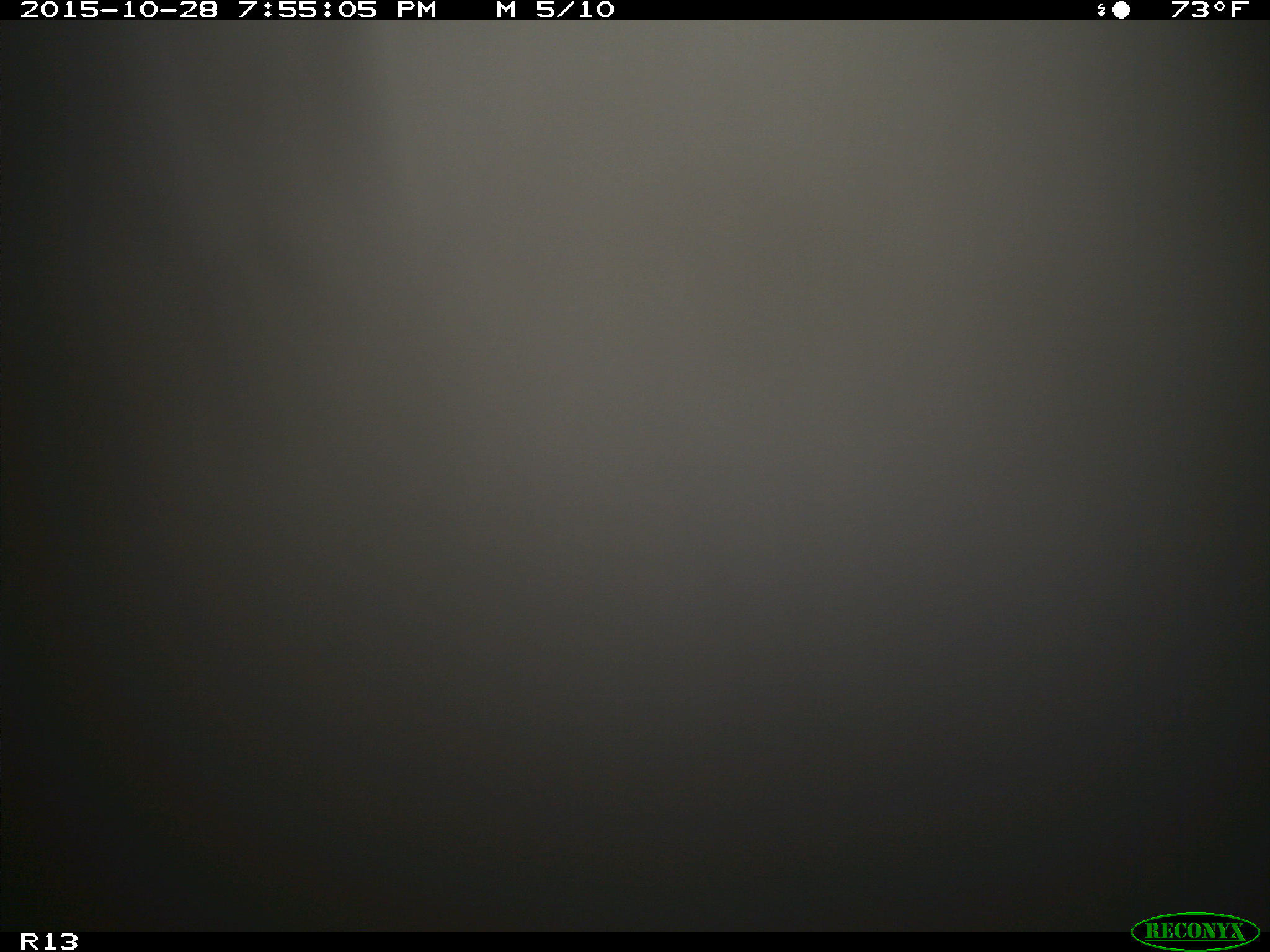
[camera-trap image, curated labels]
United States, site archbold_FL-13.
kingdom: Animalia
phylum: Chordata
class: Mammalia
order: Artiodactyla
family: Bovidae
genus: Bos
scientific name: Bos taurus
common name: domestic cow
Bos taurus (domestic cow).